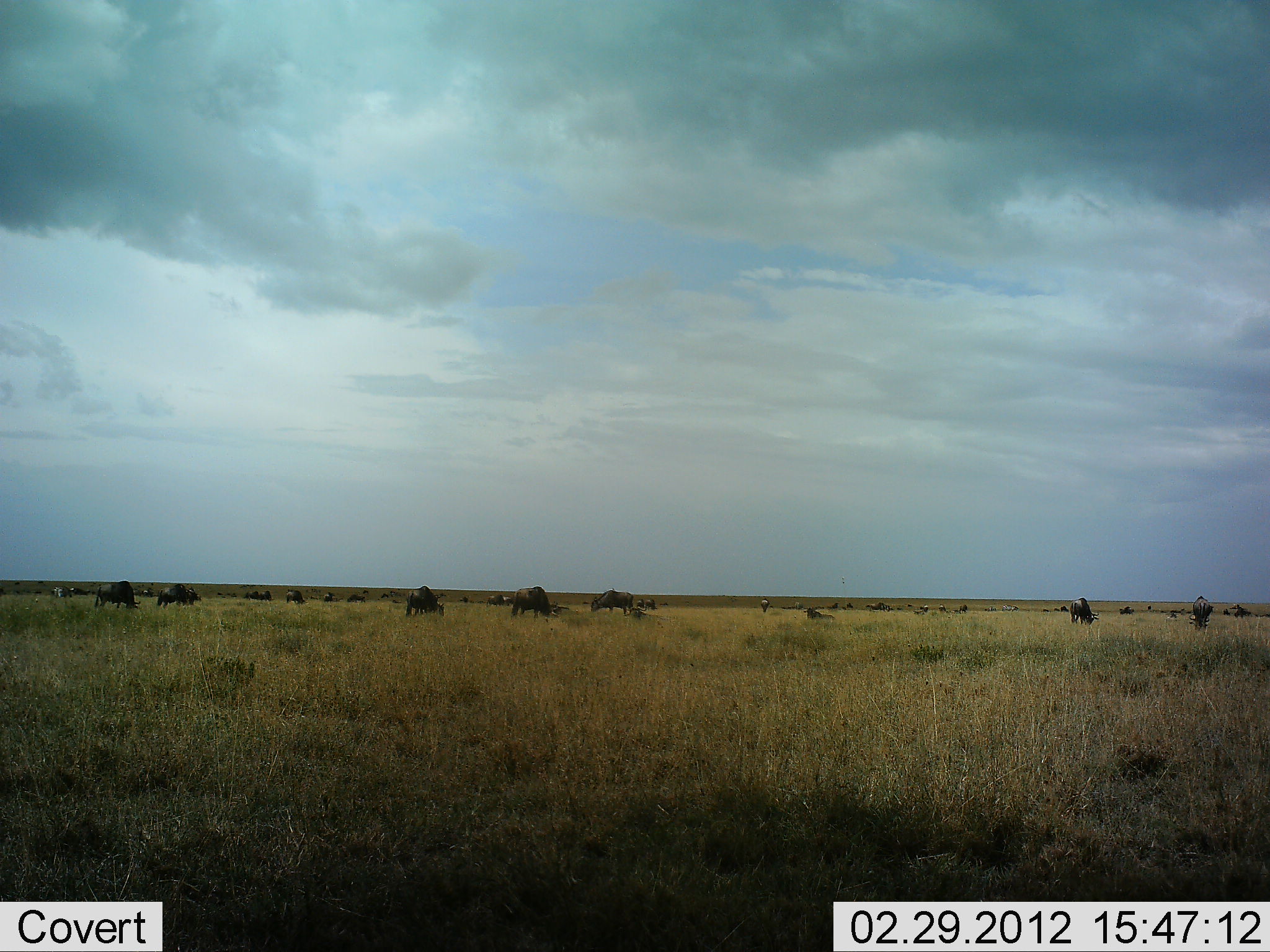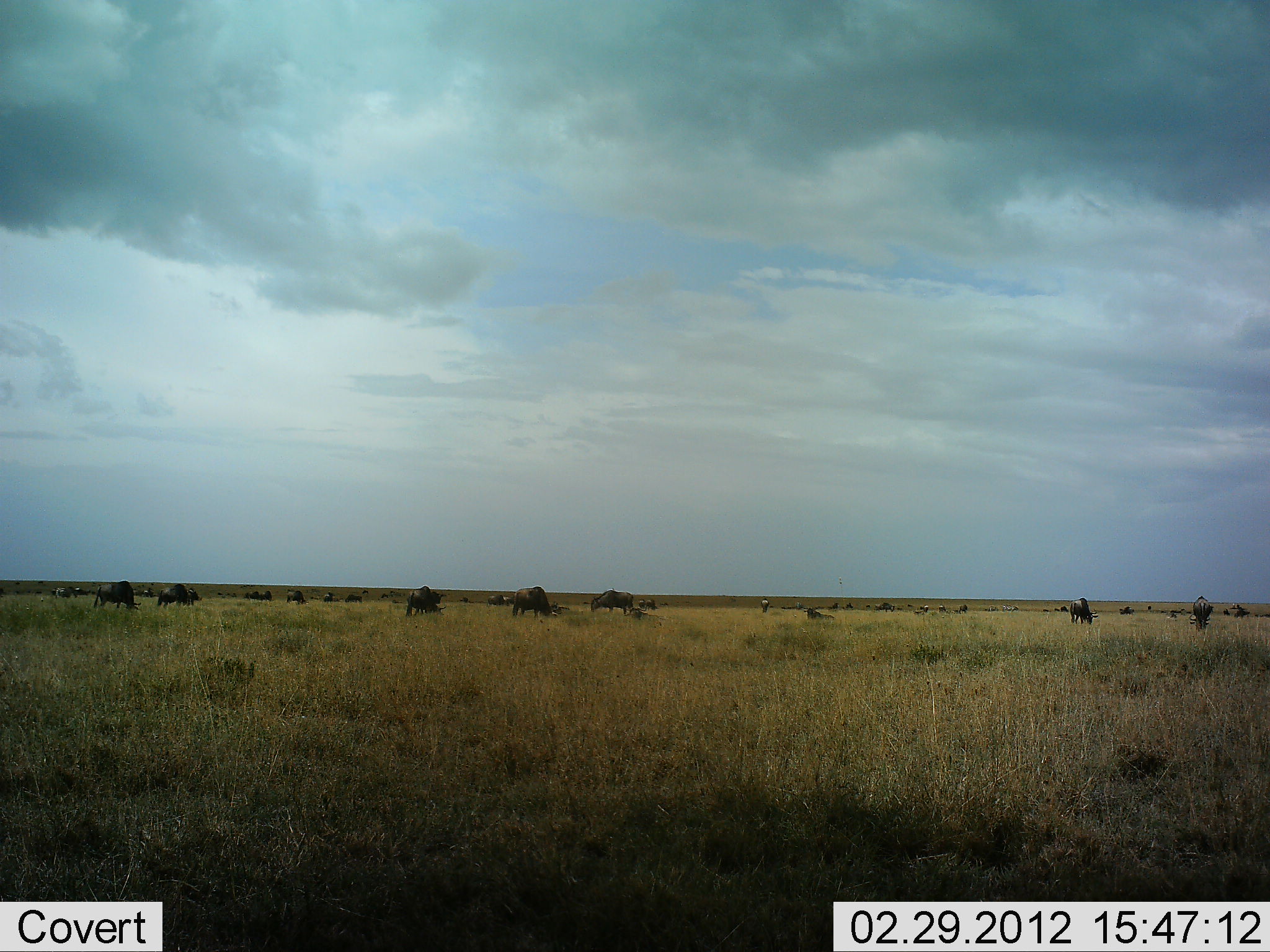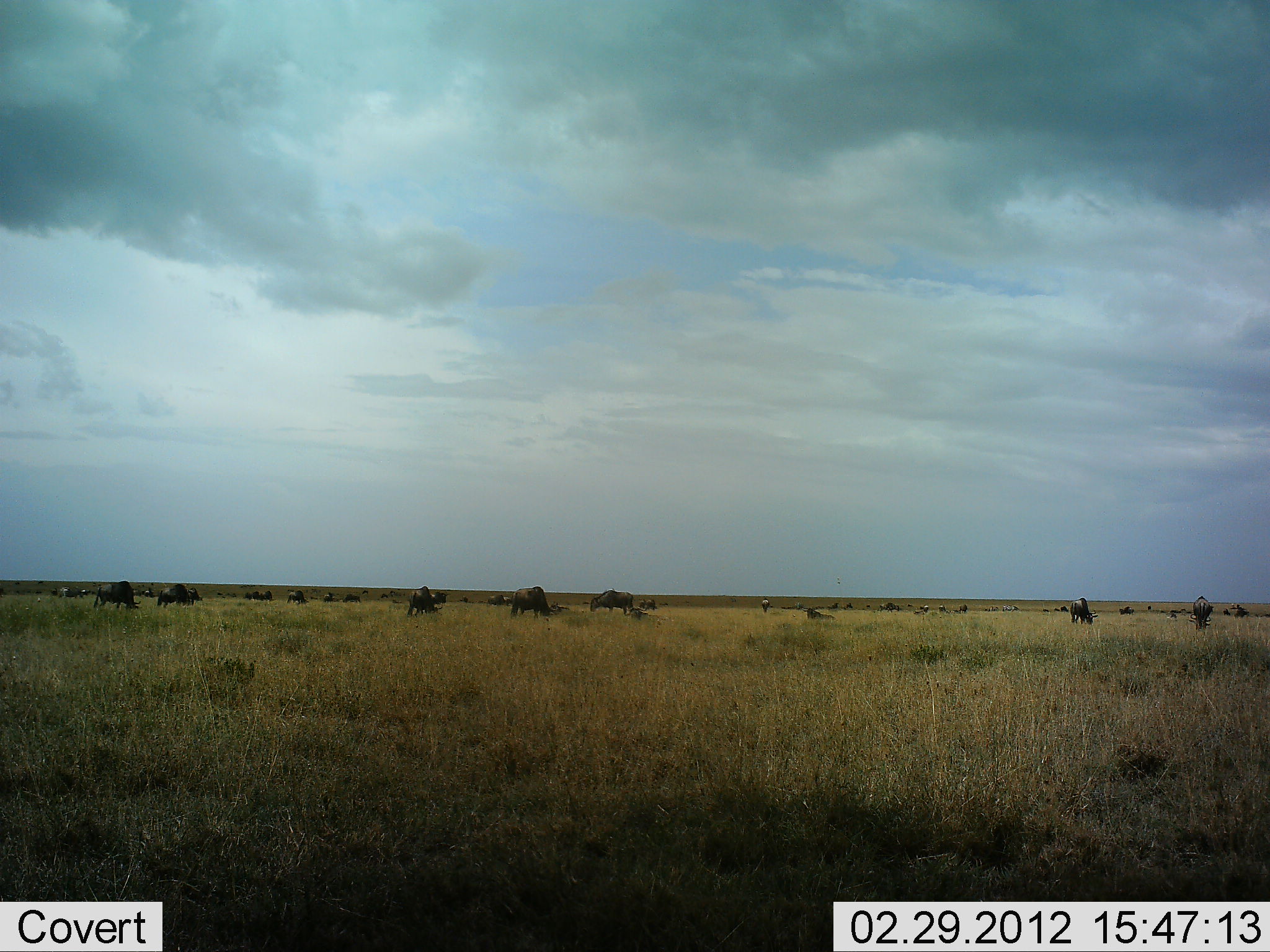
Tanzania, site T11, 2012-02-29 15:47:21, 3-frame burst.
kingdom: Animalia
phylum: Chordata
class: Mammalia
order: Artiodactyla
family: Bovidae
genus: Connochaetes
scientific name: Connochaetes taurinus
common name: blue wildebeest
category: wildebeest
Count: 11-50.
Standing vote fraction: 54%.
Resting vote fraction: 4%.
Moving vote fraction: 12%.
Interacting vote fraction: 4%.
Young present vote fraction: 0%.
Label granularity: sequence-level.